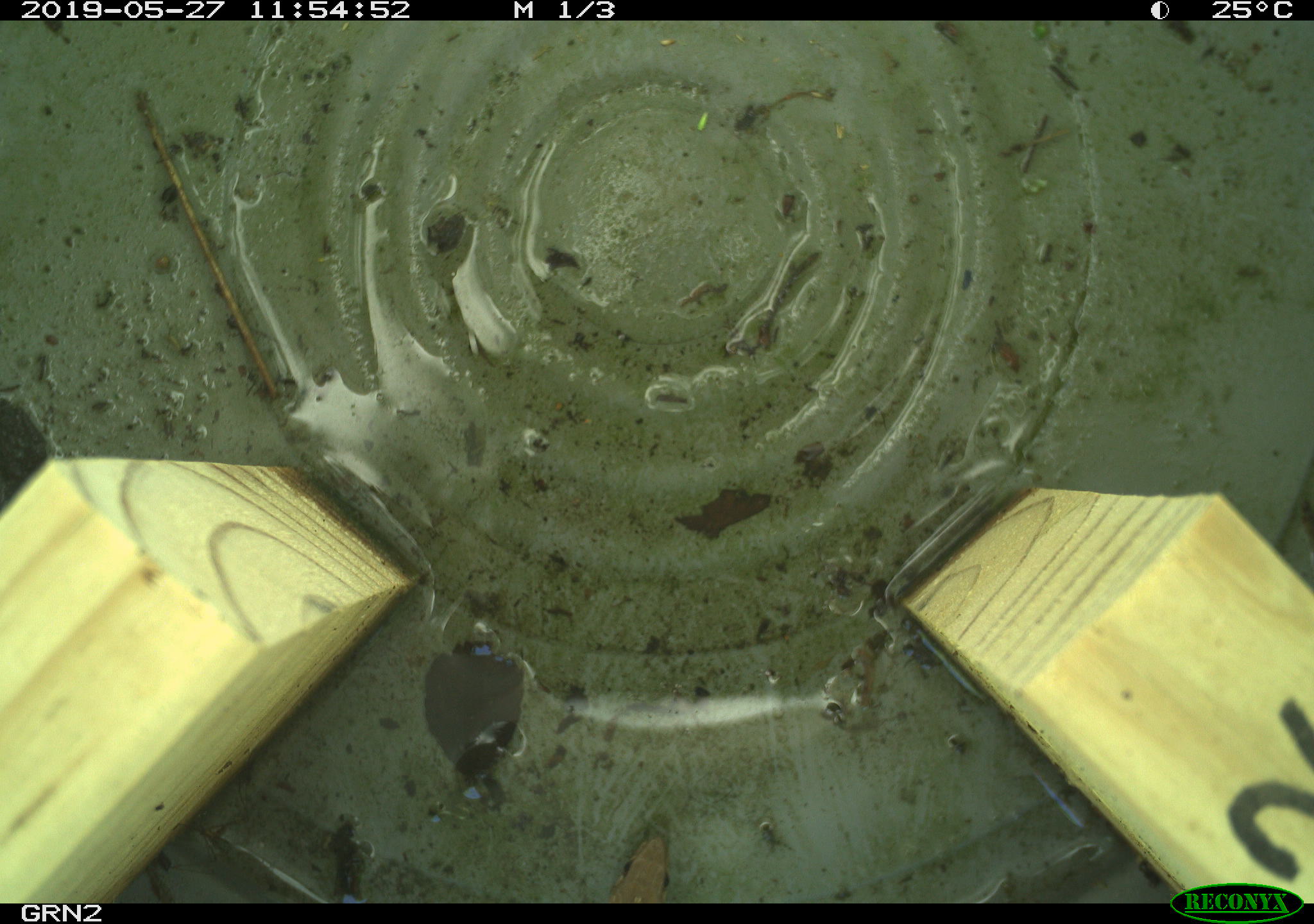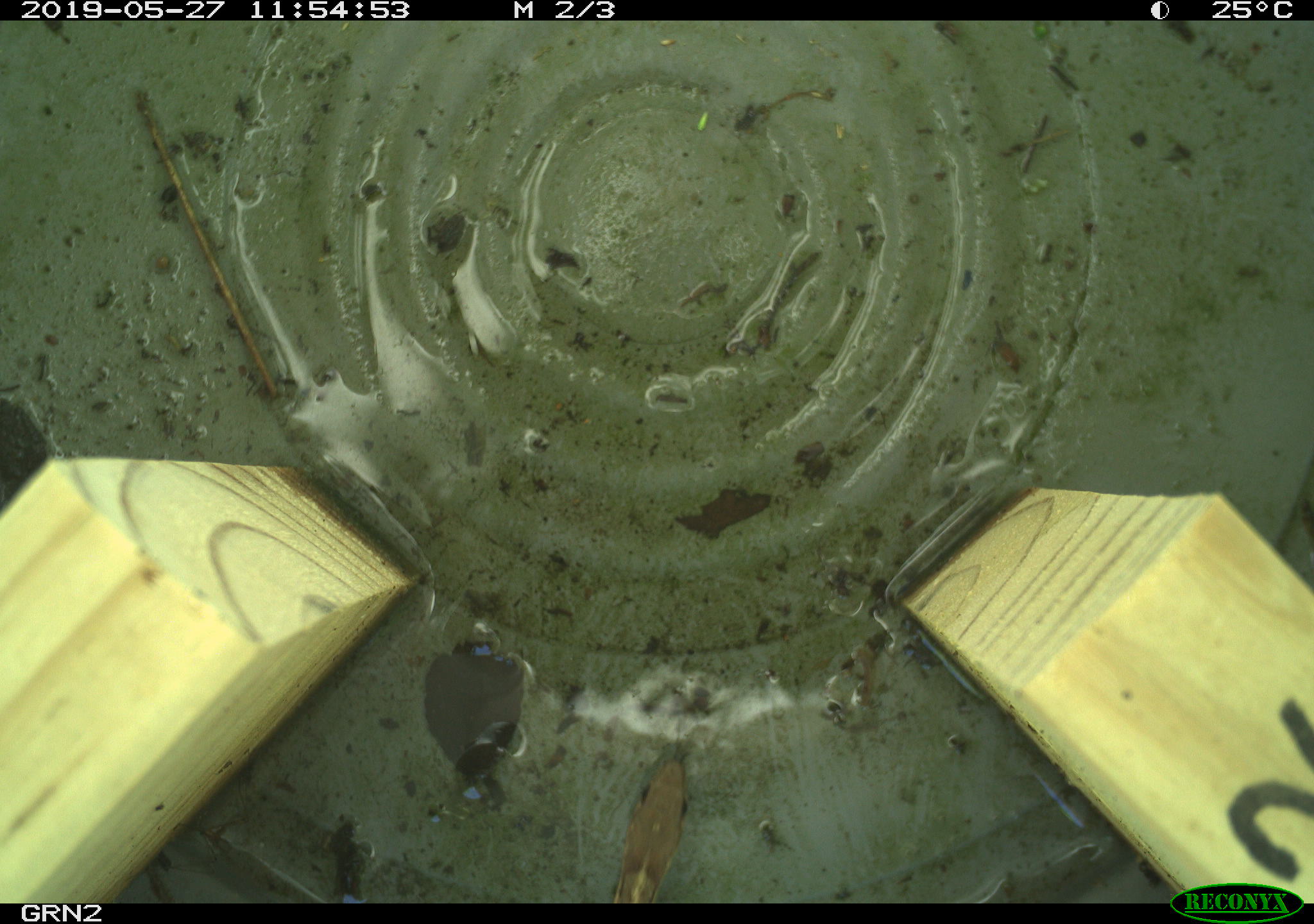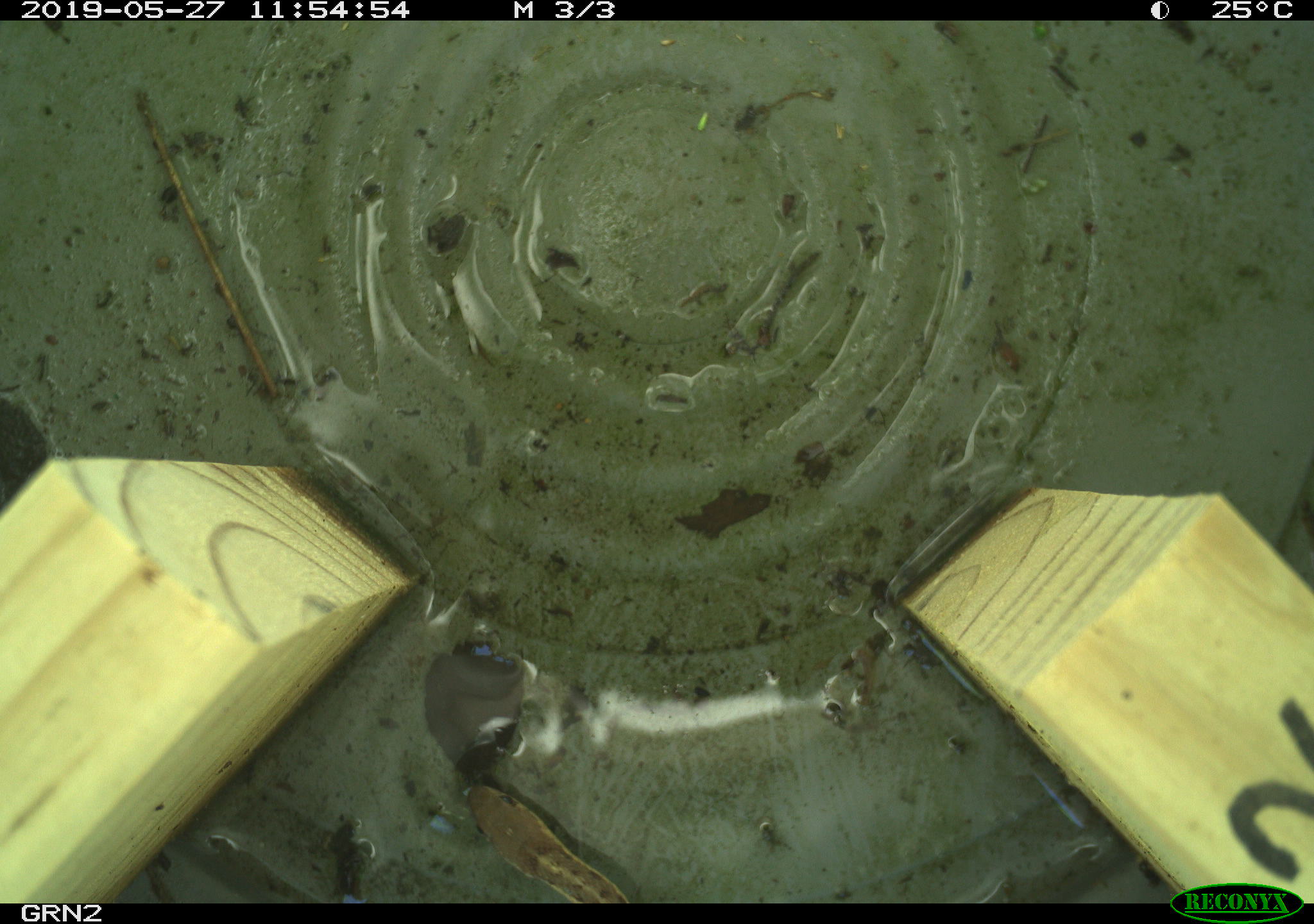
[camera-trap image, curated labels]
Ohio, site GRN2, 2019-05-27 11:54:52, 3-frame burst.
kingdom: Animalia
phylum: Chordata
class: Reptilia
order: Squamata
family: Colubridae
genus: Thamnophis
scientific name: Thamnophis sirtalis sirtalis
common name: eastern gartersnake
Eastern gartersnake (Thamnophis sirtalis sirtalis).